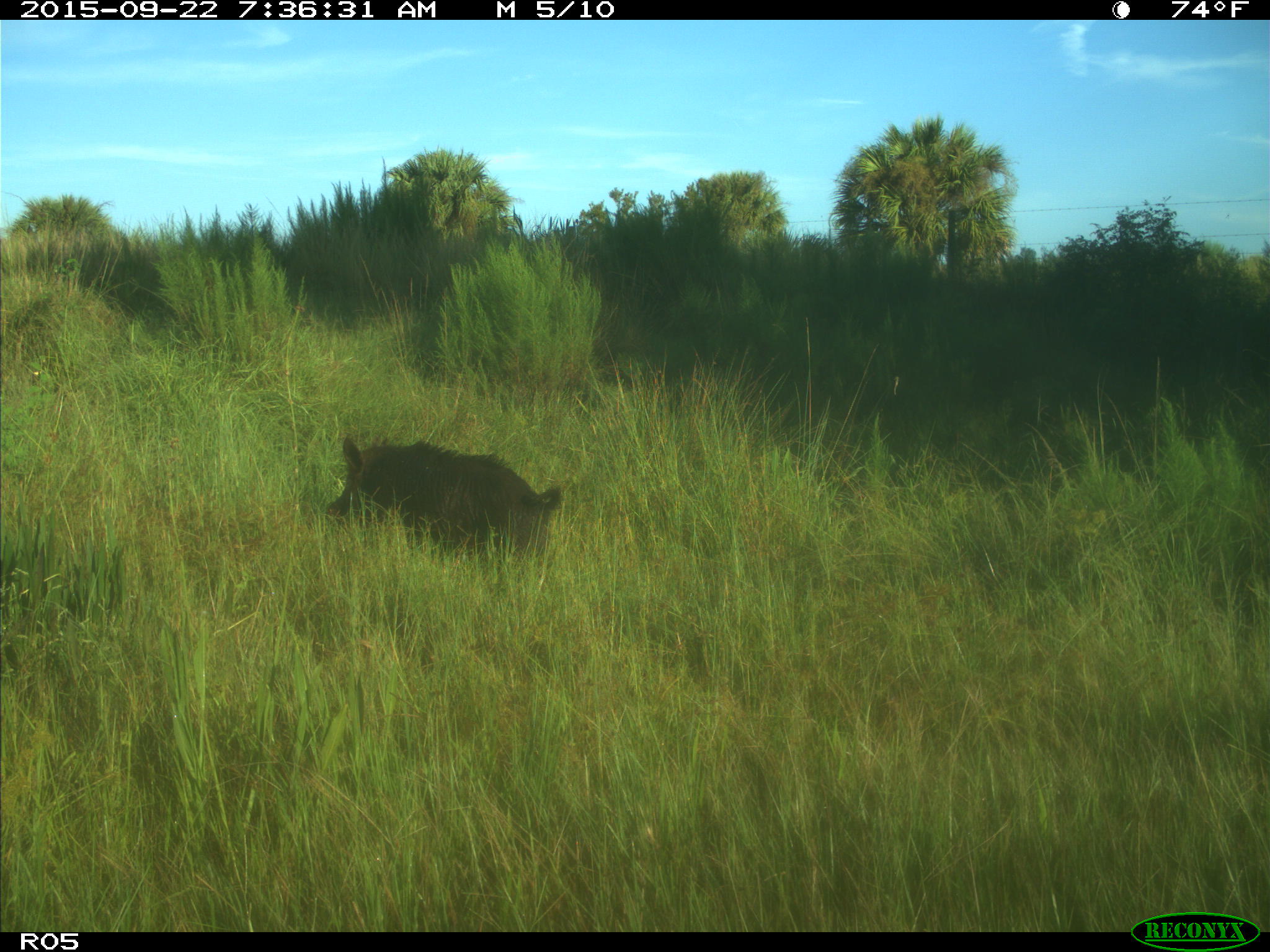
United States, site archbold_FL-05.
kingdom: Animalia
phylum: Chordata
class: Mammalia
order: Artiodactyla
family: Suidae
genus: Sus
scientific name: Sus scrofa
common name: wild boar